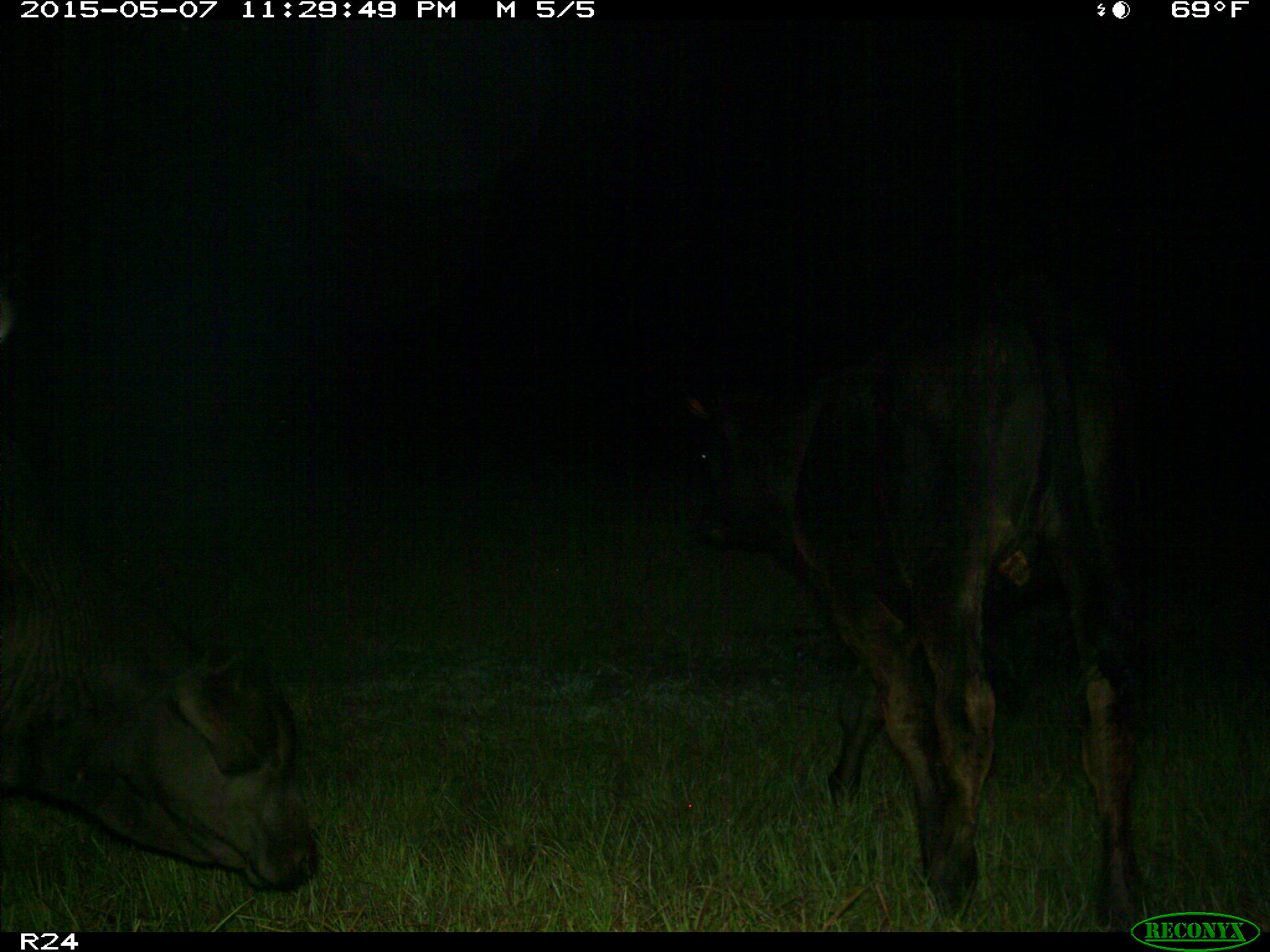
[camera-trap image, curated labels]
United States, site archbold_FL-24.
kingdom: Animalia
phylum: Chordata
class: Mammalia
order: Artiodactyla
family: Bovidae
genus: Bos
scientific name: Bos taurus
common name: domestic cow